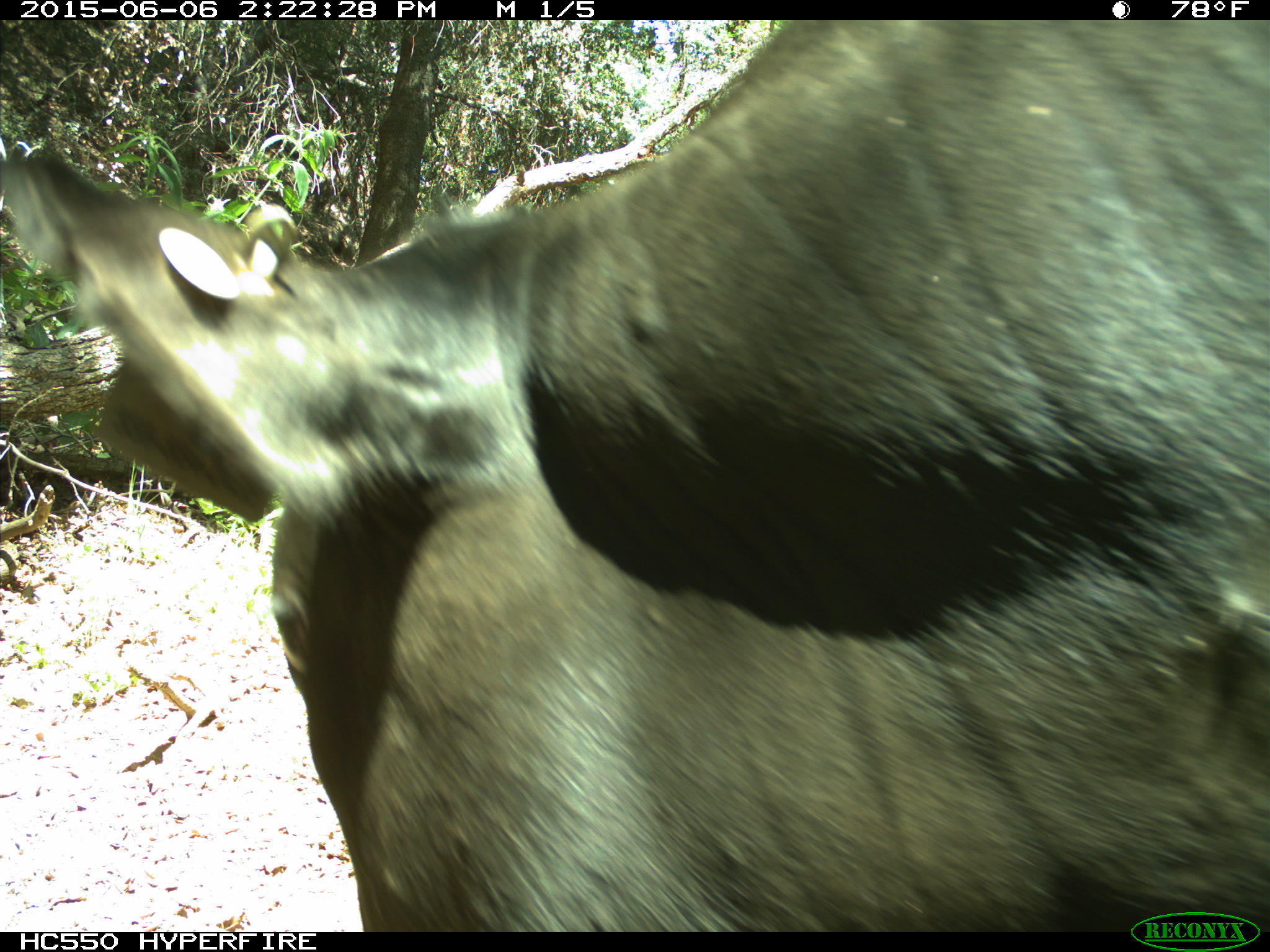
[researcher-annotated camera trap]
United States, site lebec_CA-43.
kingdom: Animalia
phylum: Chordata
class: Mammalia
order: Artiodactyla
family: Bovidae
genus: Bos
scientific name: Bos taurus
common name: domestic cow